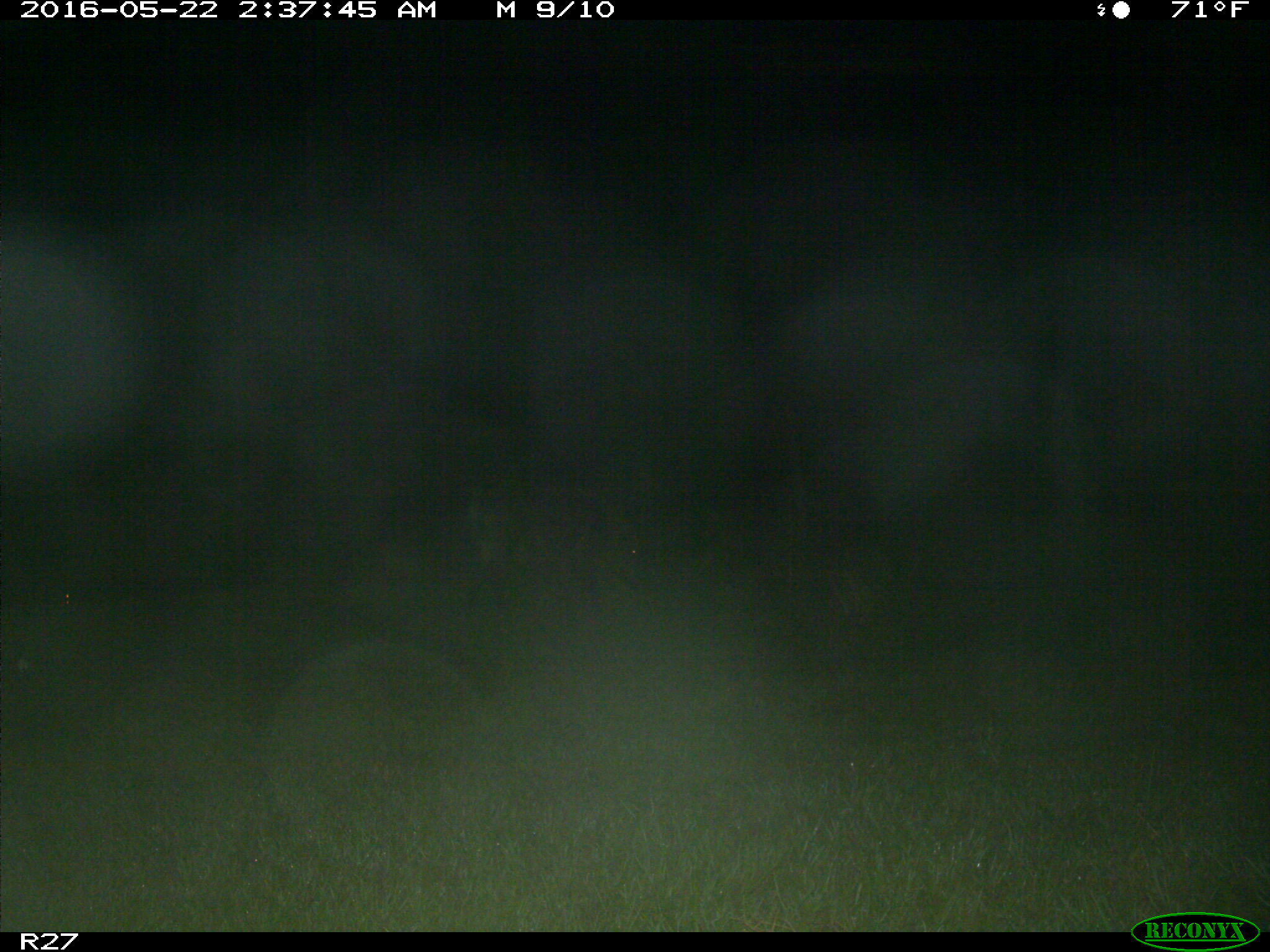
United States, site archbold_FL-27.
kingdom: Animalia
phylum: Chordata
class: Mammalia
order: Artiodactyla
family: Suidae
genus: Sus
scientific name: Sus scrofa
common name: wild boar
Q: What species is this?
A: Sus scrofa (wild boar).